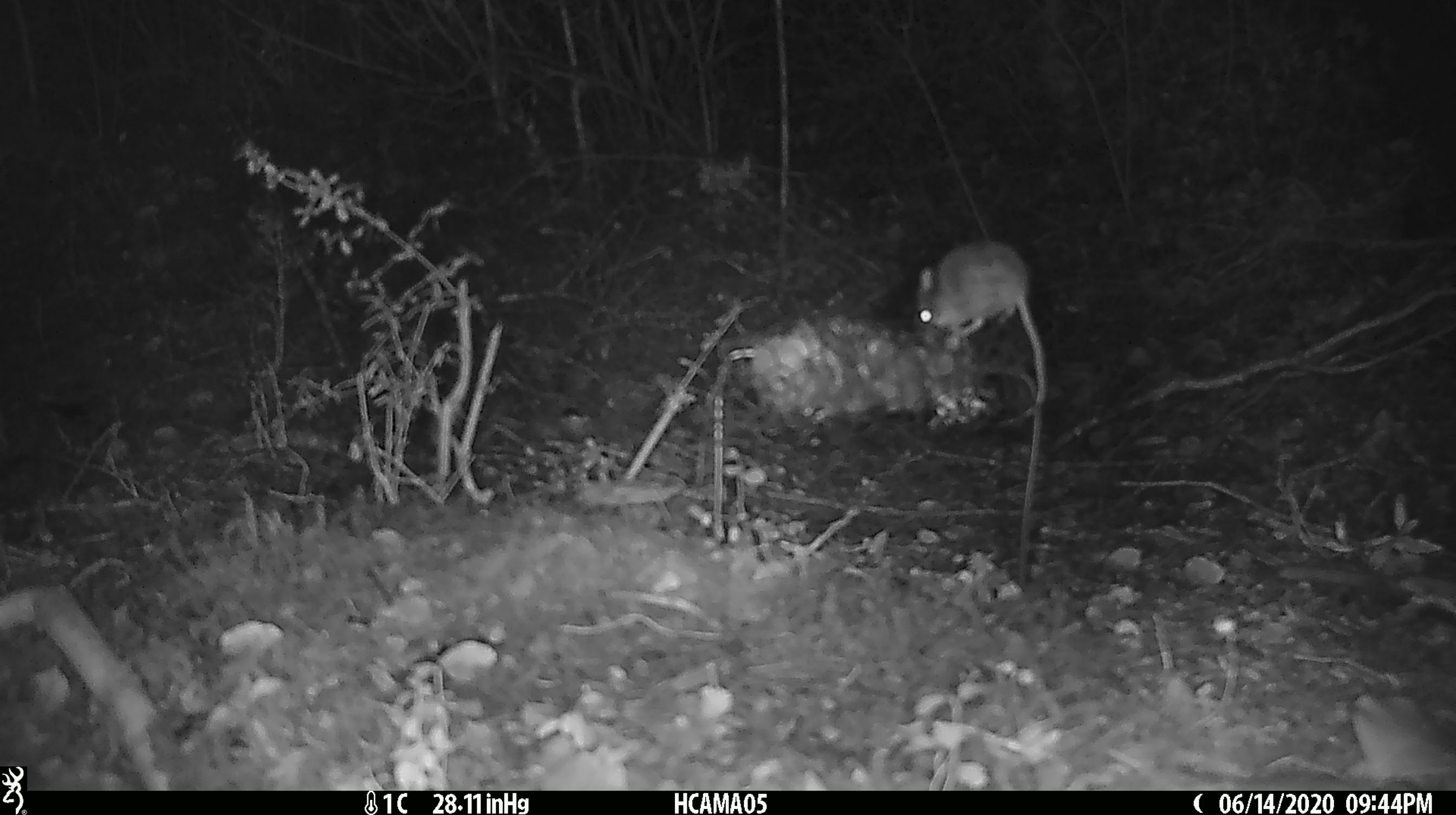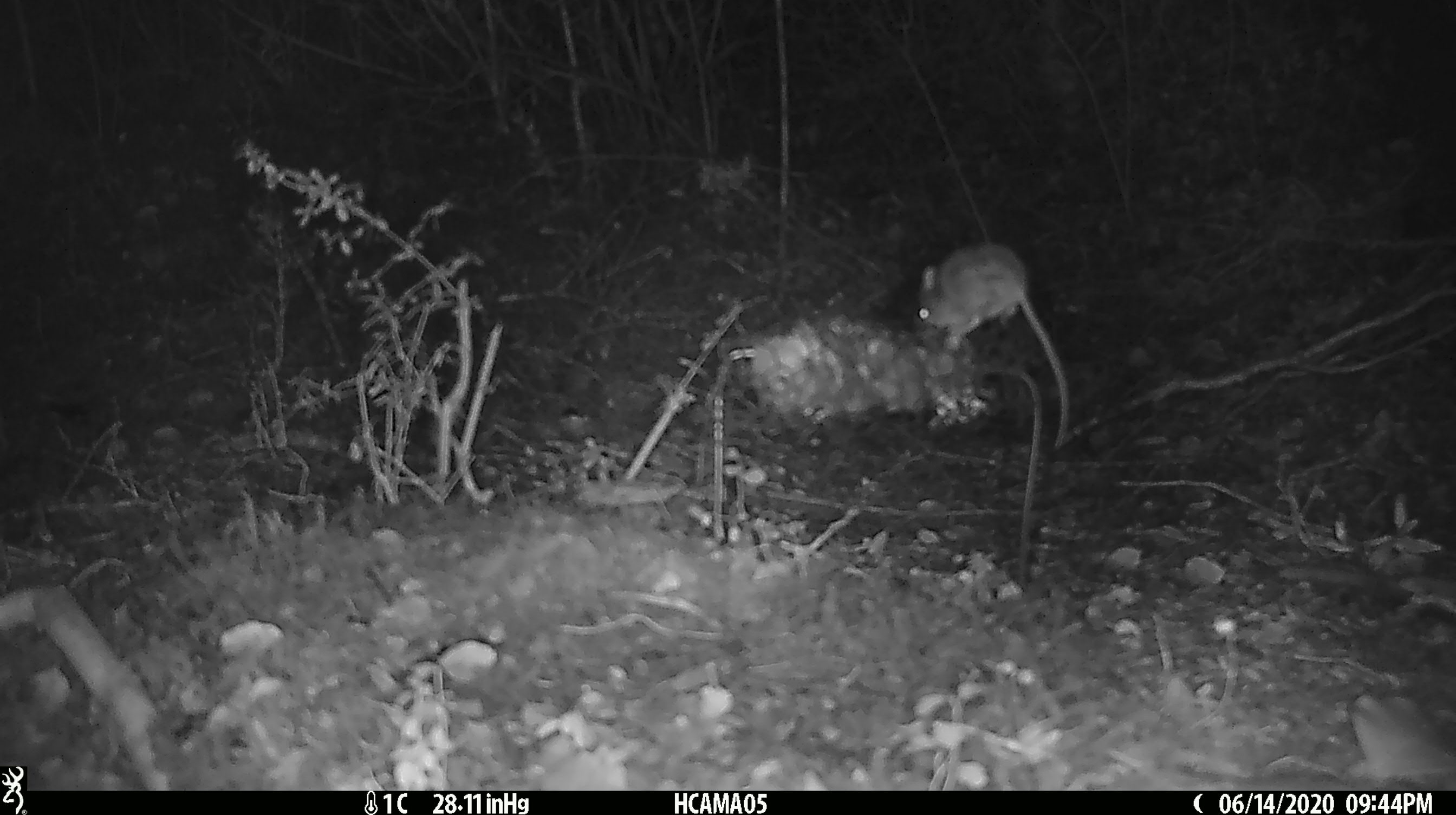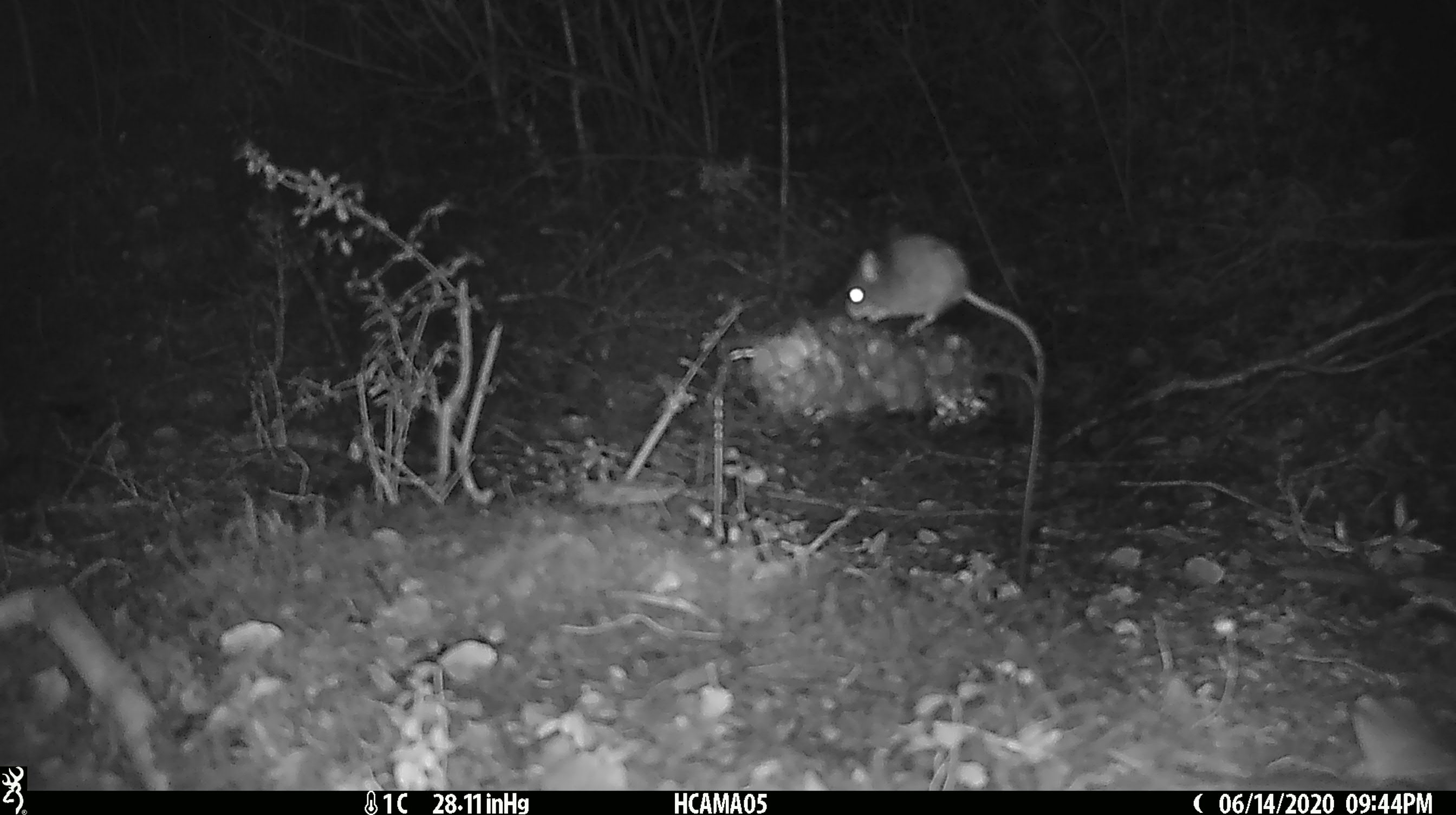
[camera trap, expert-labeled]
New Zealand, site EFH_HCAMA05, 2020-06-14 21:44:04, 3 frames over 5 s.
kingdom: Animalia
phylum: Chordata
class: Mammalia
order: Rodentia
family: Muridae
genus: Mus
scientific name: Mus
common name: mouse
Mouse (Mus).